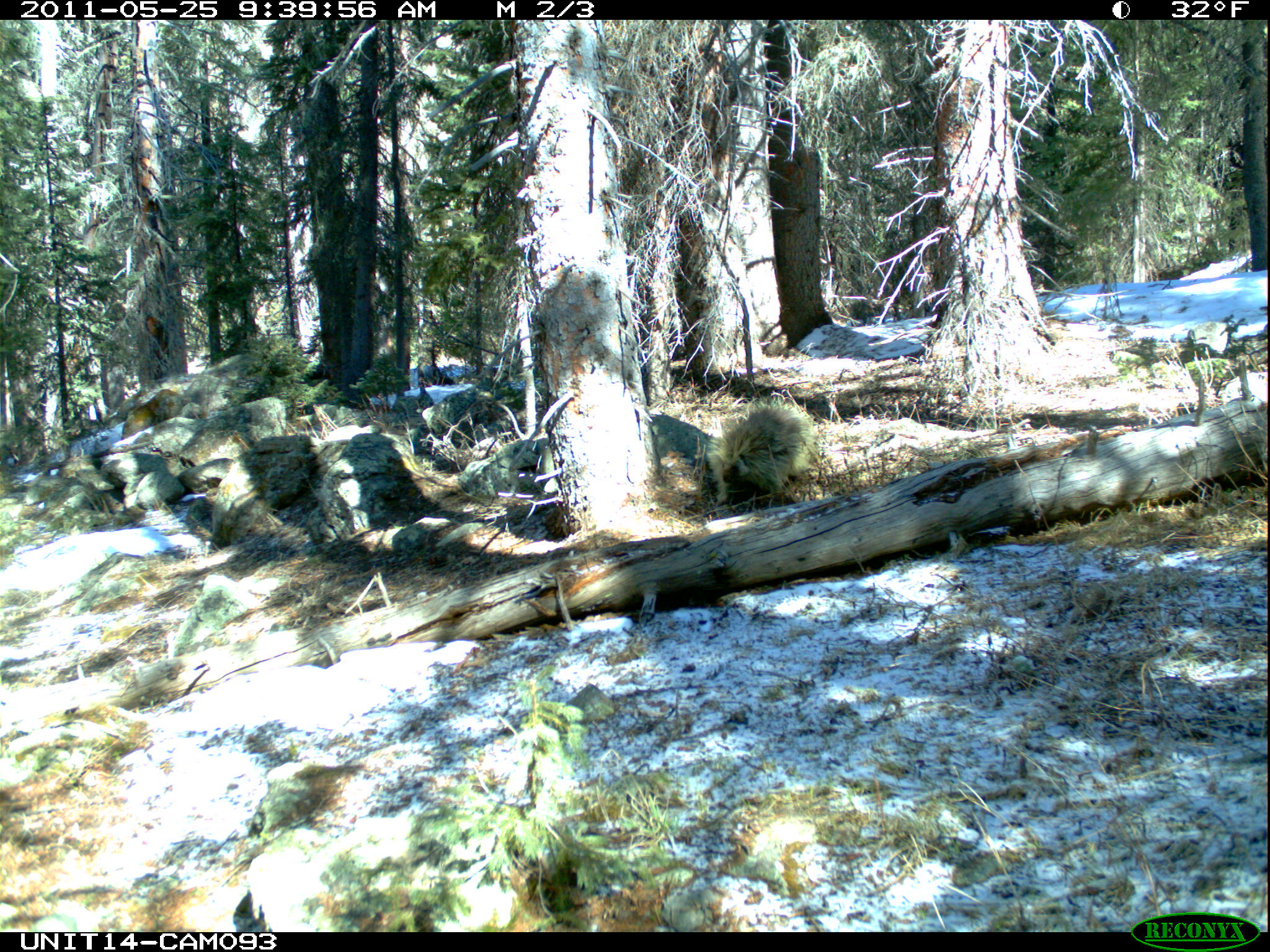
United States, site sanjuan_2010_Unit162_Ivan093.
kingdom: Animalia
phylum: Chordata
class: Mammalia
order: Rodentia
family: Erethizontidae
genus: Erethizon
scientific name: Erethizon dorsatum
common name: north american porcupine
Erethizon dorsatum (north american porcupine).